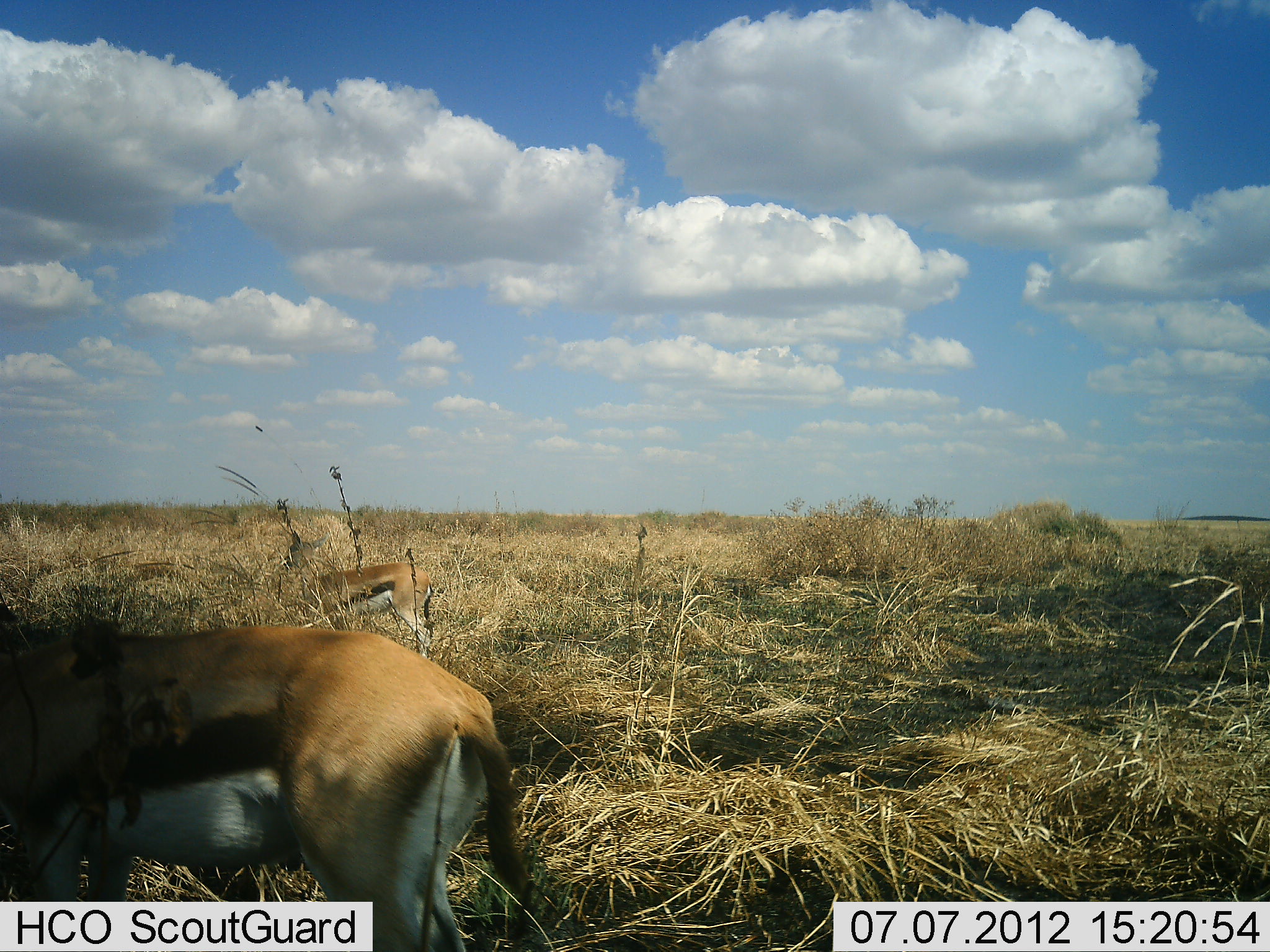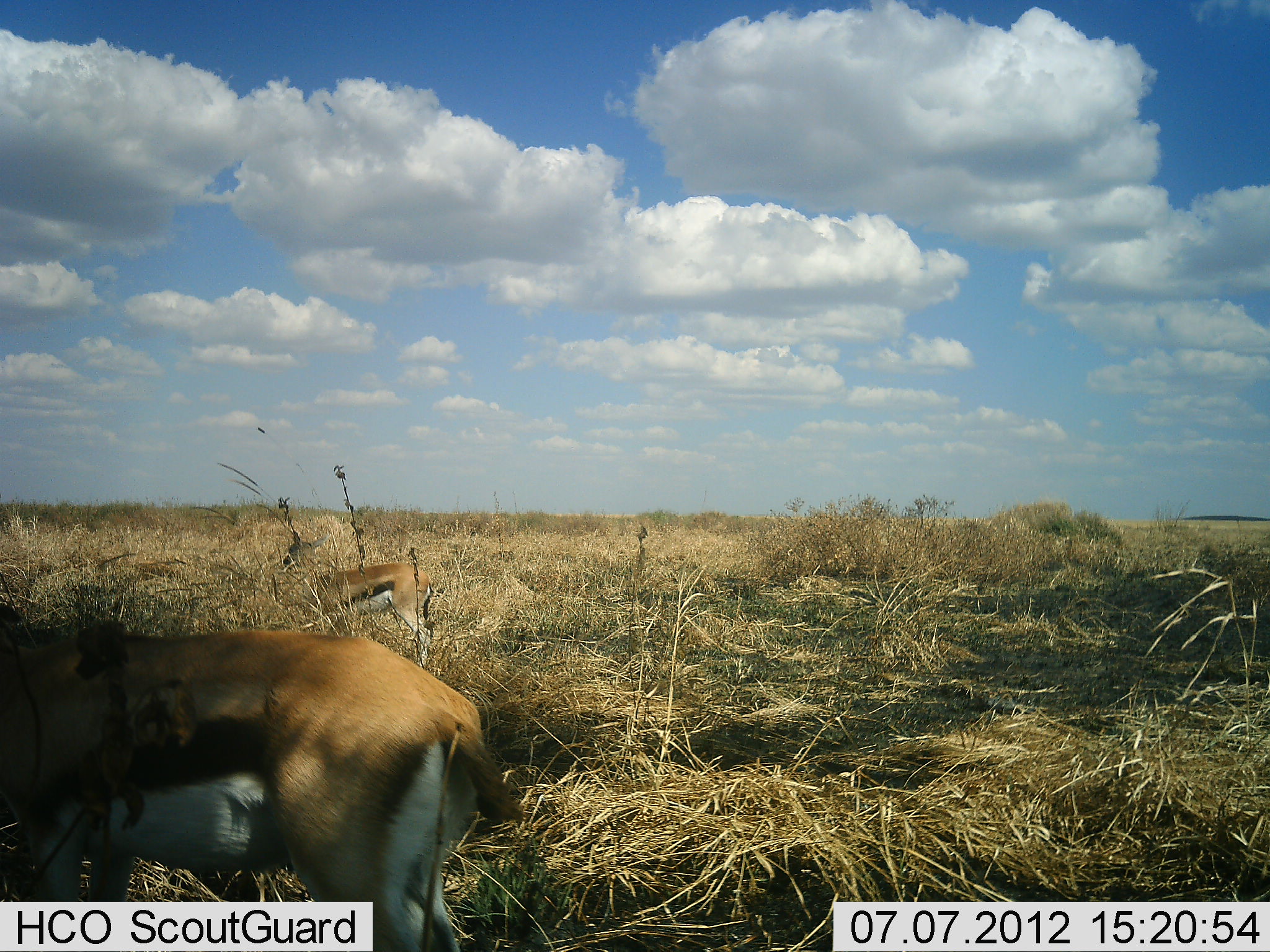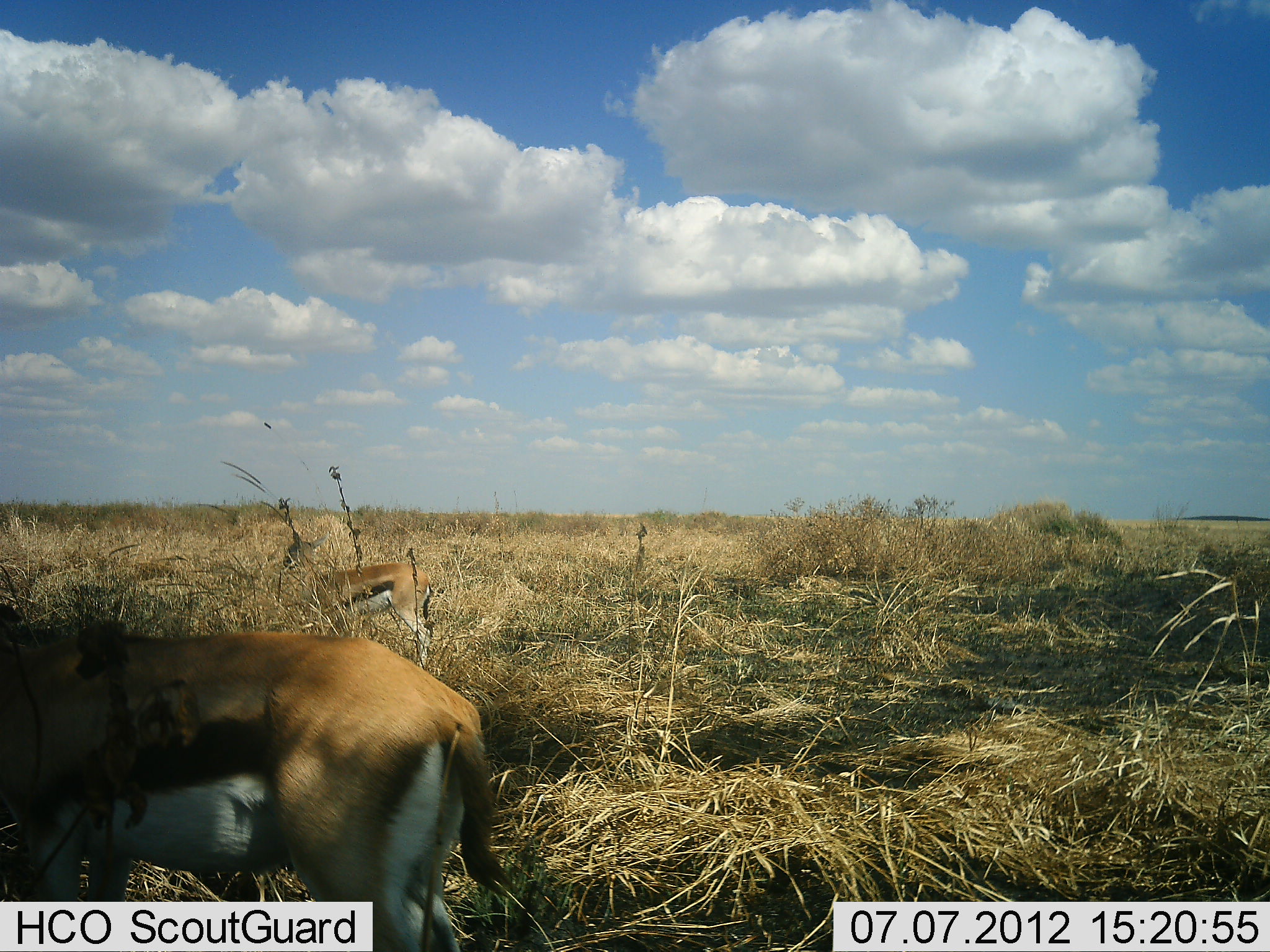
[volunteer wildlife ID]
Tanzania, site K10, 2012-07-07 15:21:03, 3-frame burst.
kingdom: Animalia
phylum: Chordata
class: Mammalia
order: Artiodactyla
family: Bovidae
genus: Eudorcas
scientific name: Eudorcas thomsonii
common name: thomson's gazelle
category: gazellethomsons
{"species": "gazellethomsons (thomson's gazelle) (Eudorcas thomsonii)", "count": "2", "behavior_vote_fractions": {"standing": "100%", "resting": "0%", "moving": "0%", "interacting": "0%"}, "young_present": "9%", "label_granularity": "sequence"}